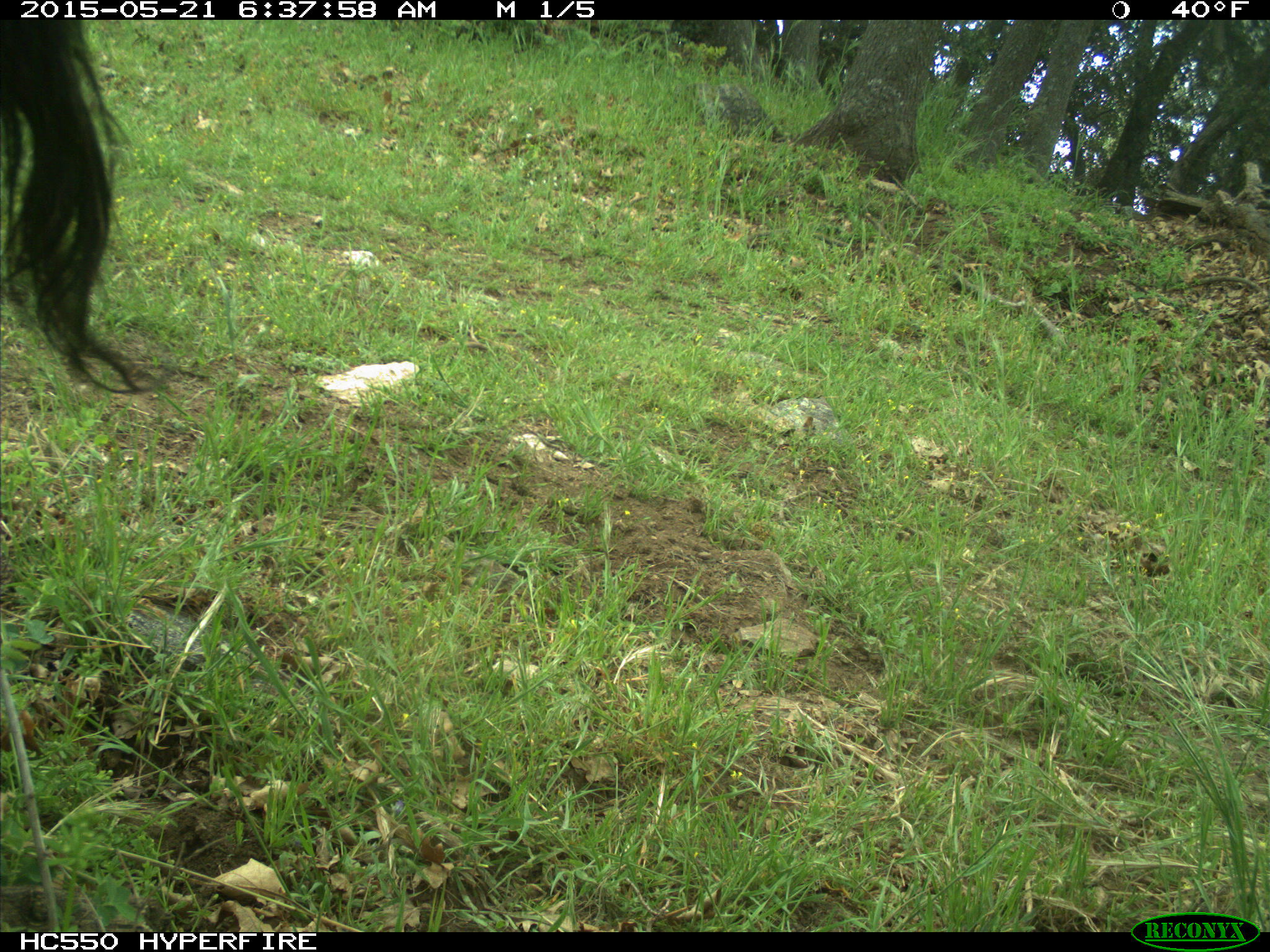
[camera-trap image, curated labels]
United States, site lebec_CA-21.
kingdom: Animalia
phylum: Chordata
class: Mammalia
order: Artiodactyla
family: Bovidae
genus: Bos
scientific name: Bos taurus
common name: domestic cow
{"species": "Bos taurus (domestic cow)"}